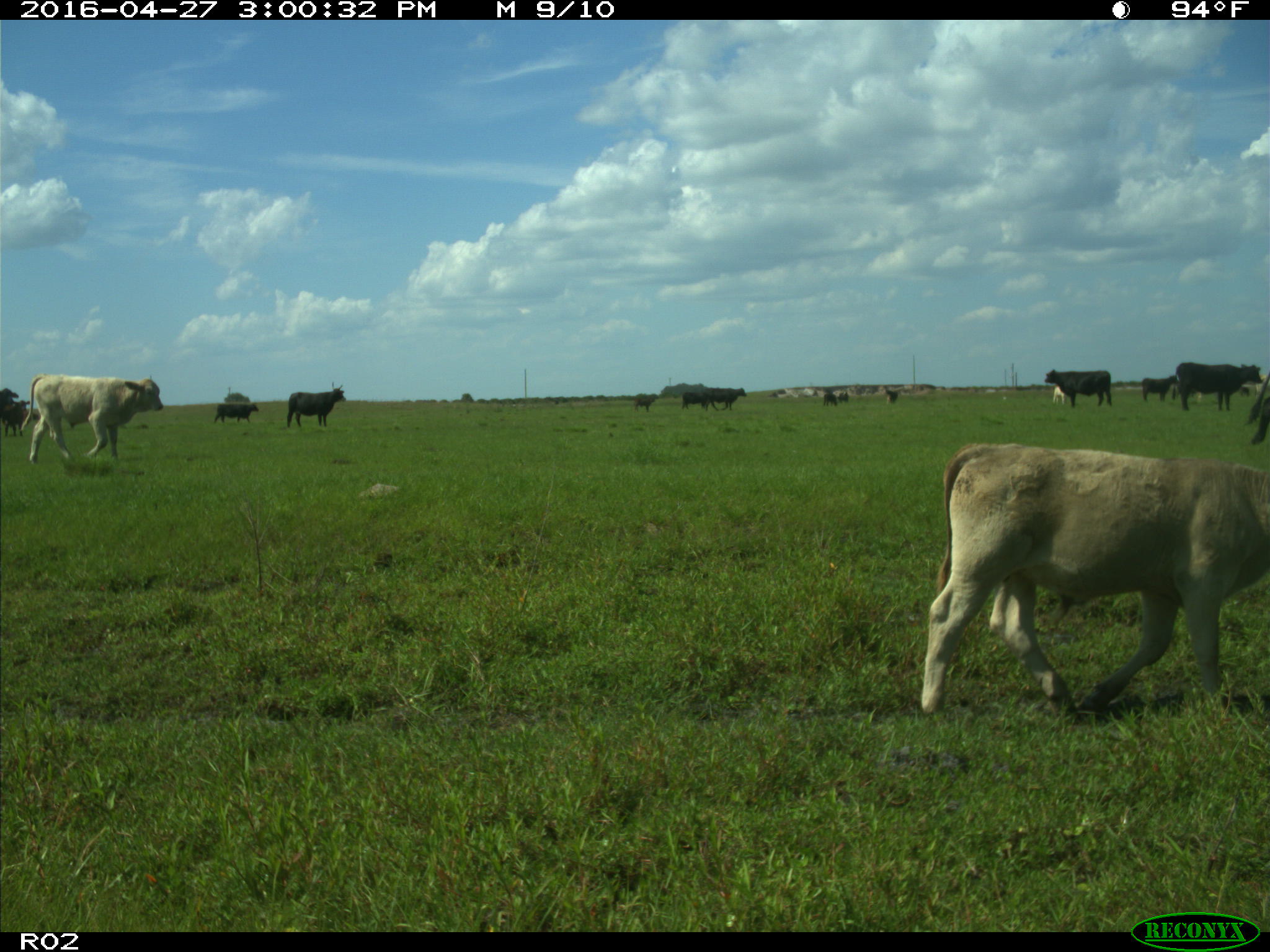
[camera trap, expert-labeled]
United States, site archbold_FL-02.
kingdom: Animalia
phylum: Chordata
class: Mammalia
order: Artiodactyla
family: Bovidae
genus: Bos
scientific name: Bos taurus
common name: domestic cow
Bos taurus (domestic cow).